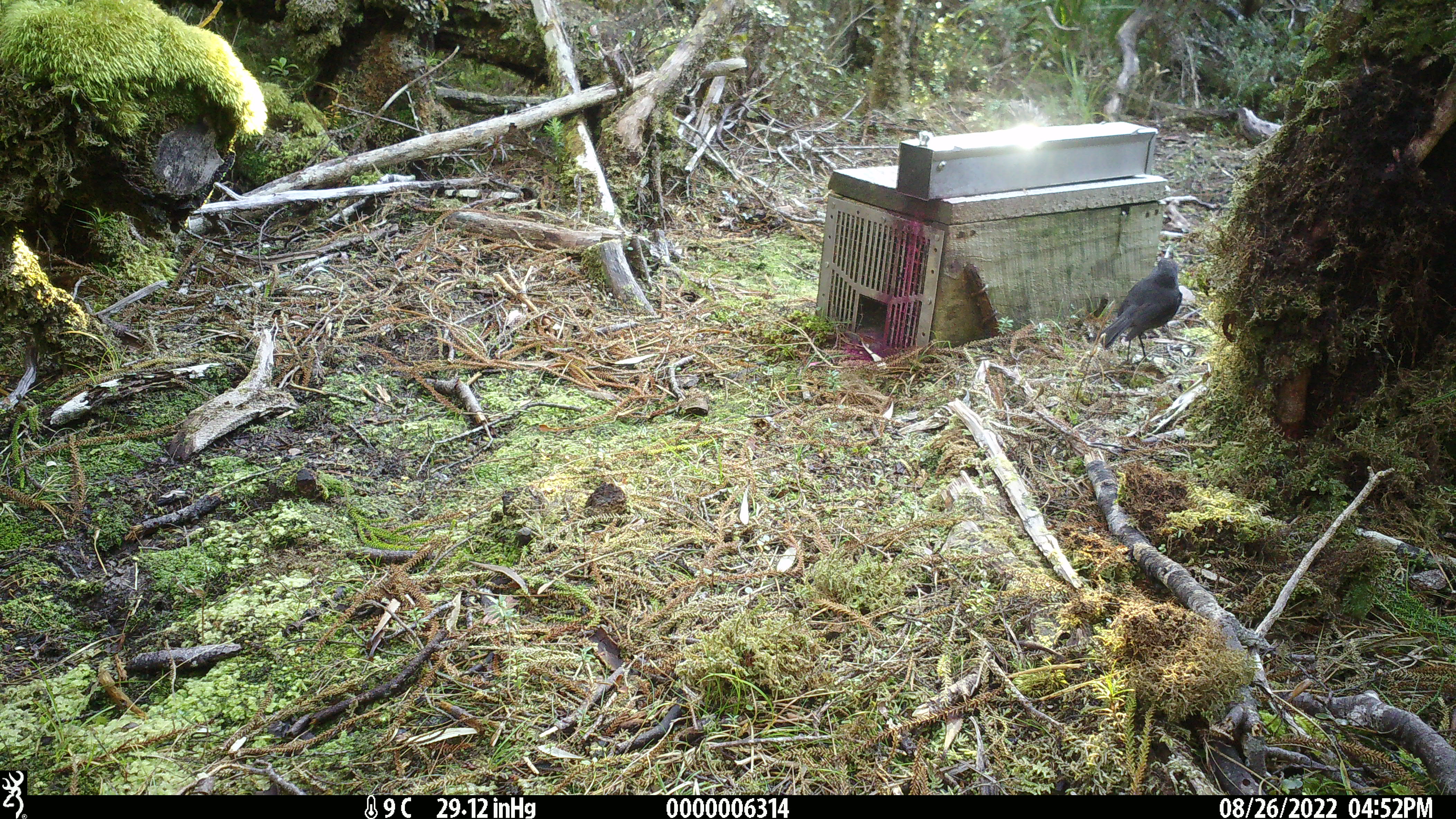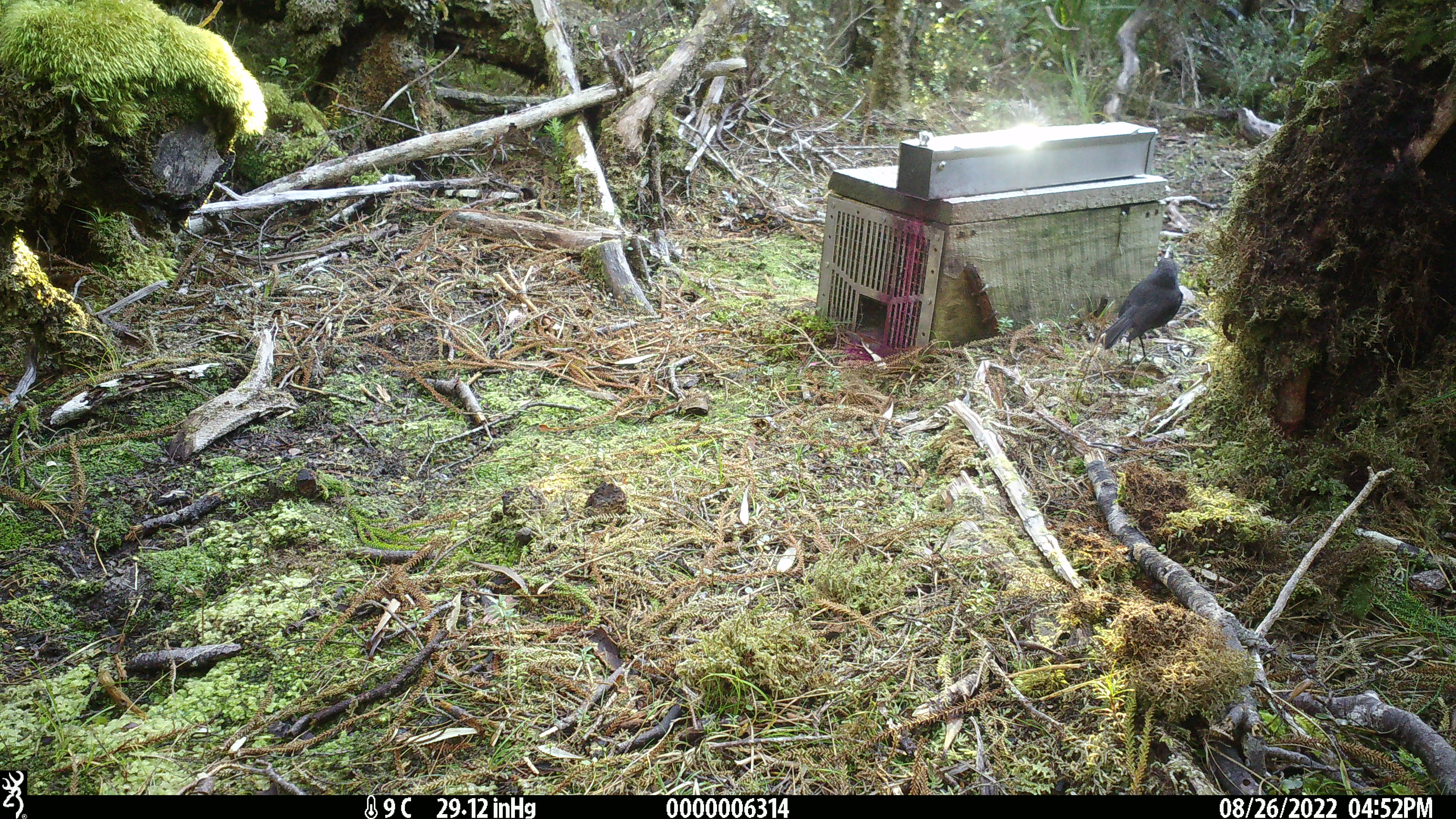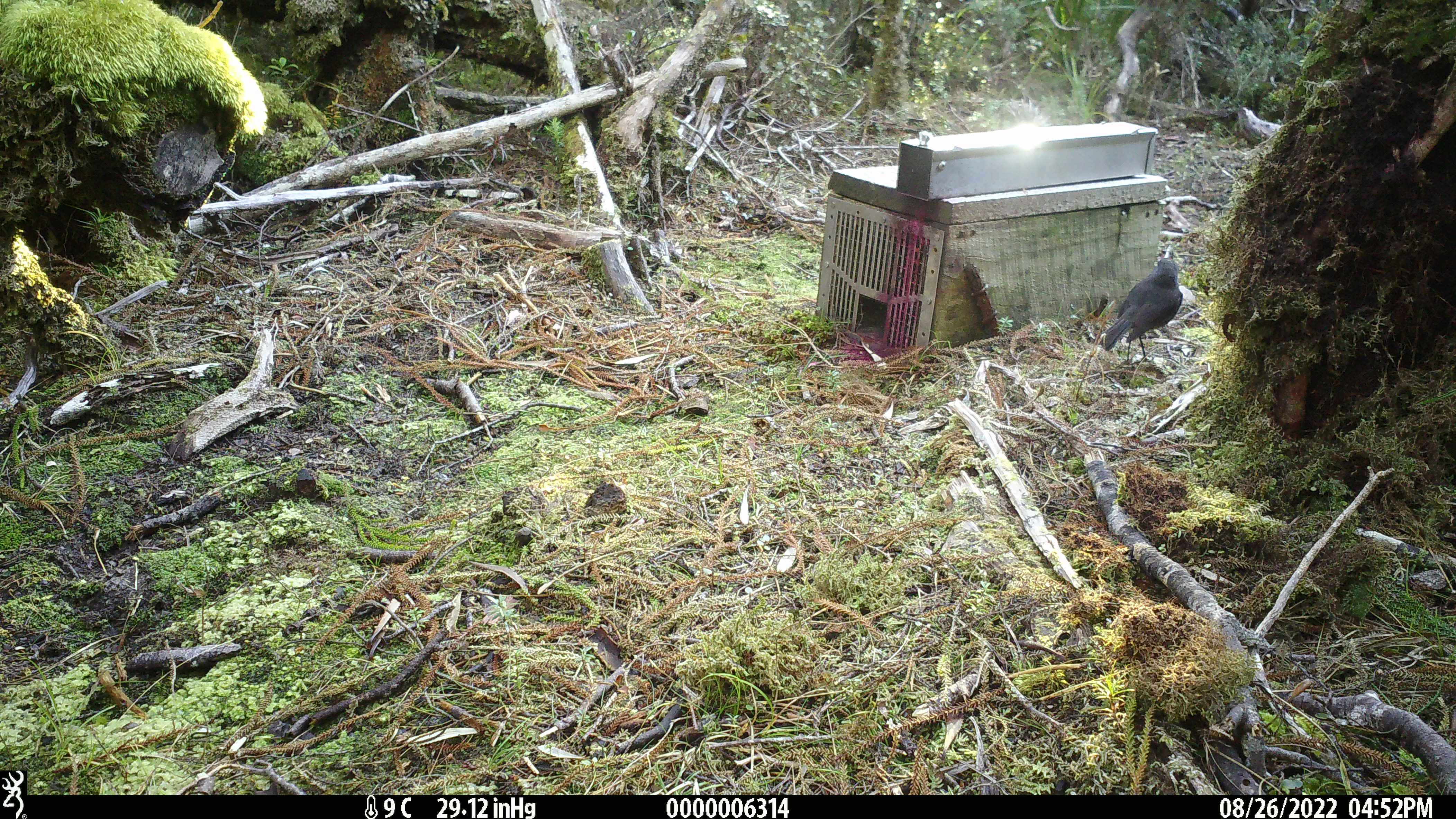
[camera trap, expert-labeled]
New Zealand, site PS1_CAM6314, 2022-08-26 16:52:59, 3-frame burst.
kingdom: Animalia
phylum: Chordata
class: Aves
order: Passeriformes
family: Petroicidae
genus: Petroica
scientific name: Petroica australis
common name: new zealand robin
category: robin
Robin (new zealand robin) (Petroica australis).